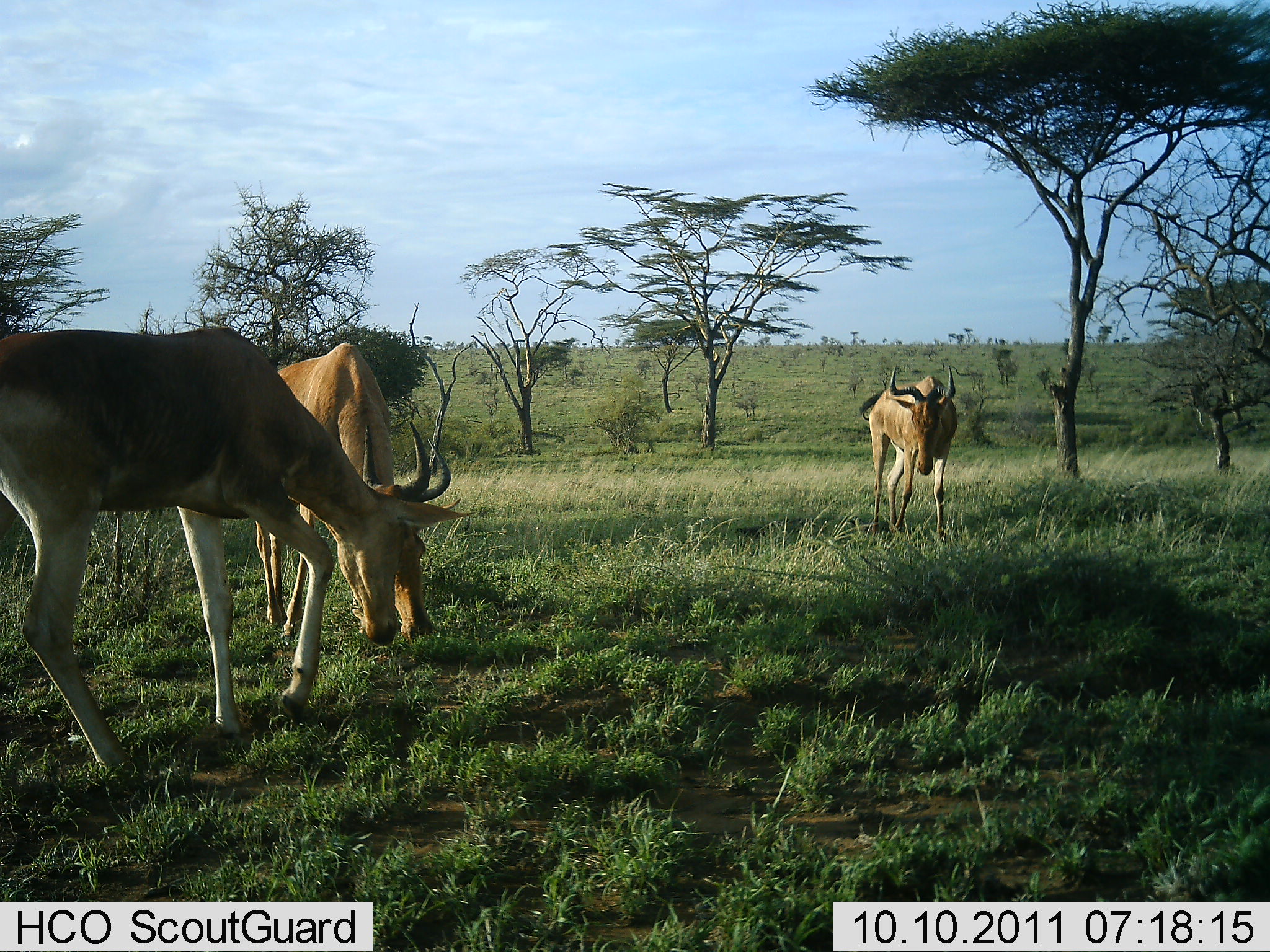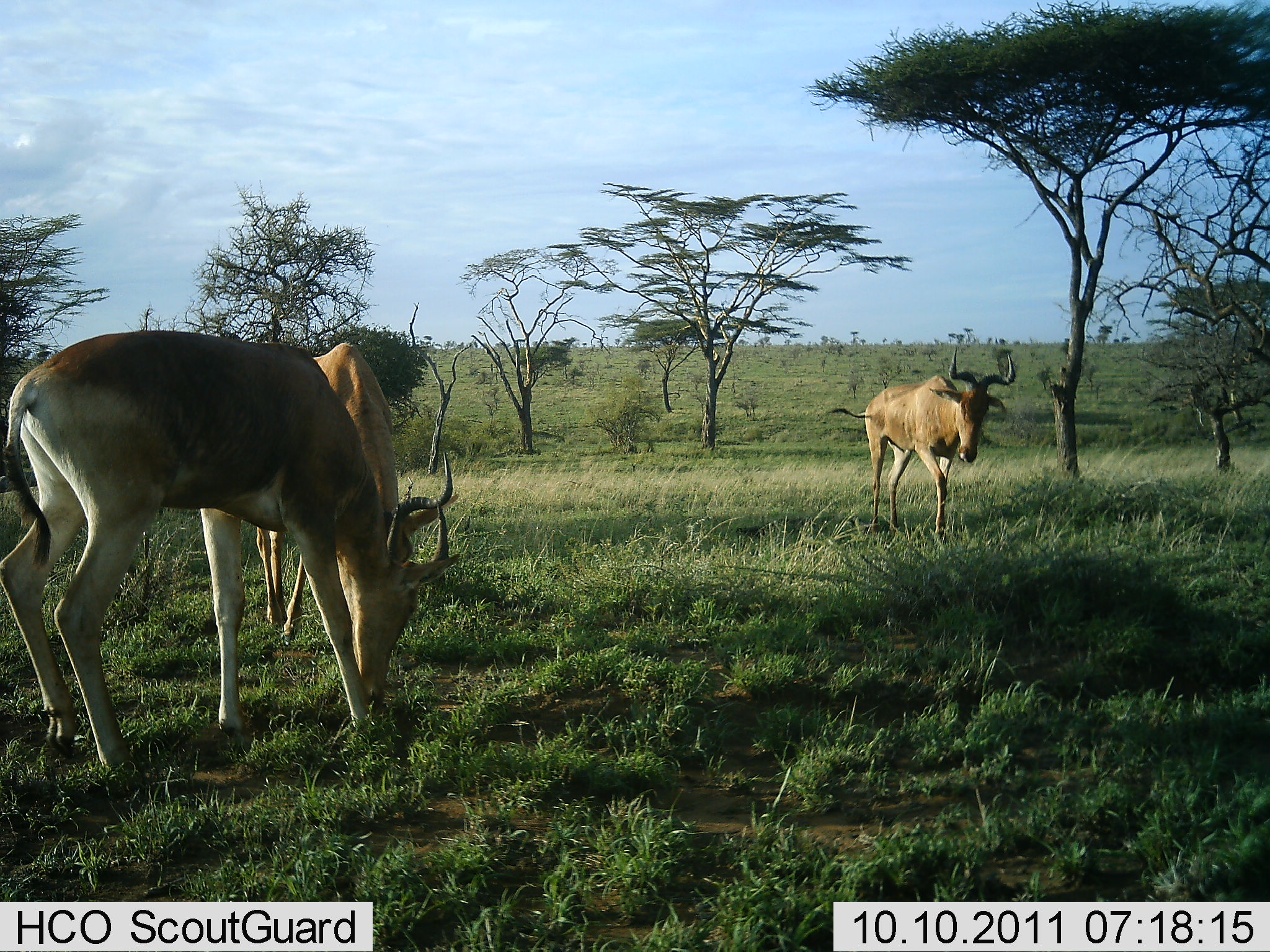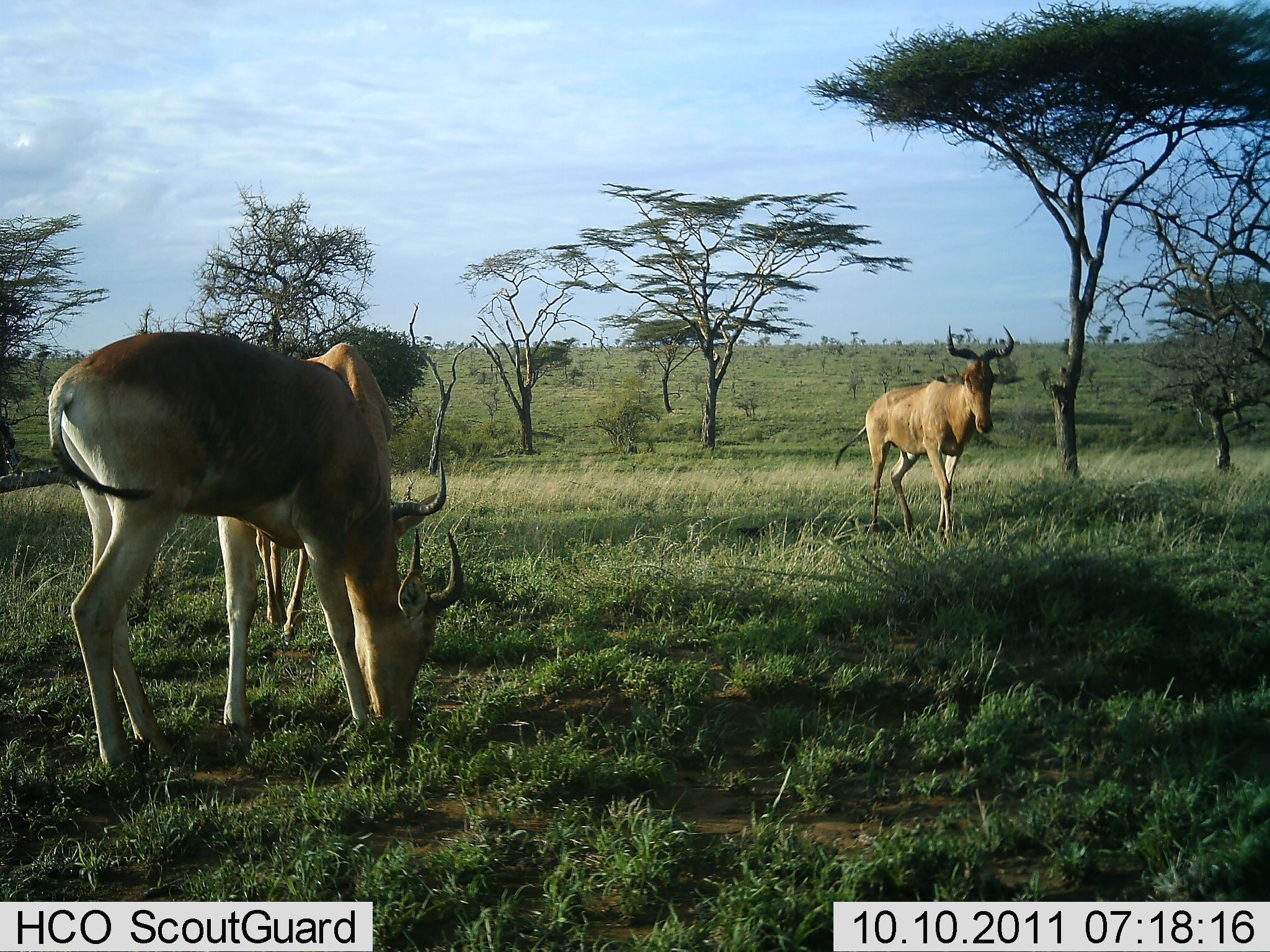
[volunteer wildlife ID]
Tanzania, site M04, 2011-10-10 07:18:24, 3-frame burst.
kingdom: Animalia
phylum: Chordata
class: Mammalia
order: Artiodactyla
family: Bovidae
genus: Alcelaphus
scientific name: Alcelaphus buselaphus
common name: hartebeest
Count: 3.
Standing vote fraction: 25%.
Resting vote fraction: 0%.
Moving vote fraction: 50%.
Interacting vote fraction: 0%.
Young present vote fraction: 0%.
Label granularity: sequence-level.